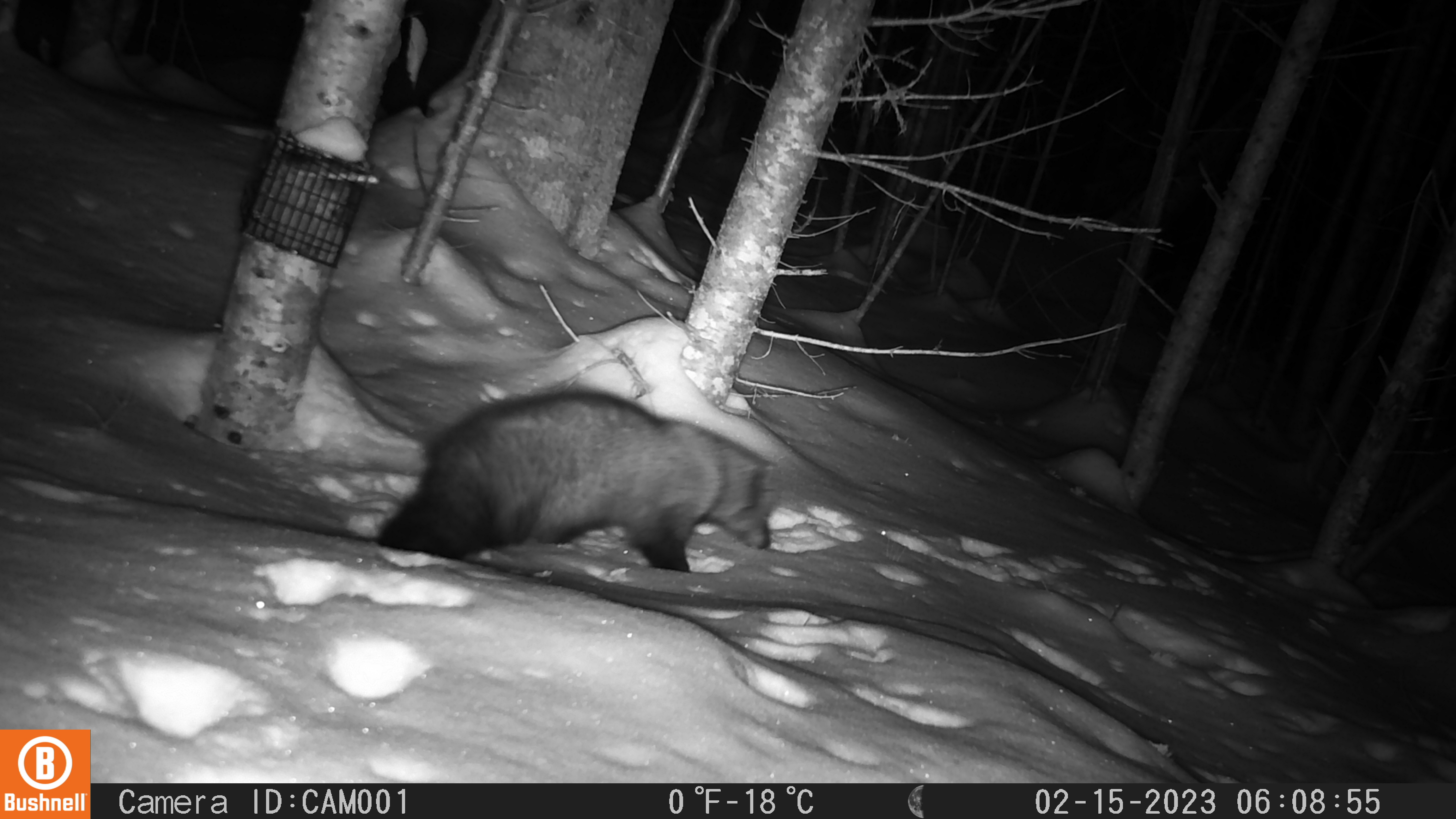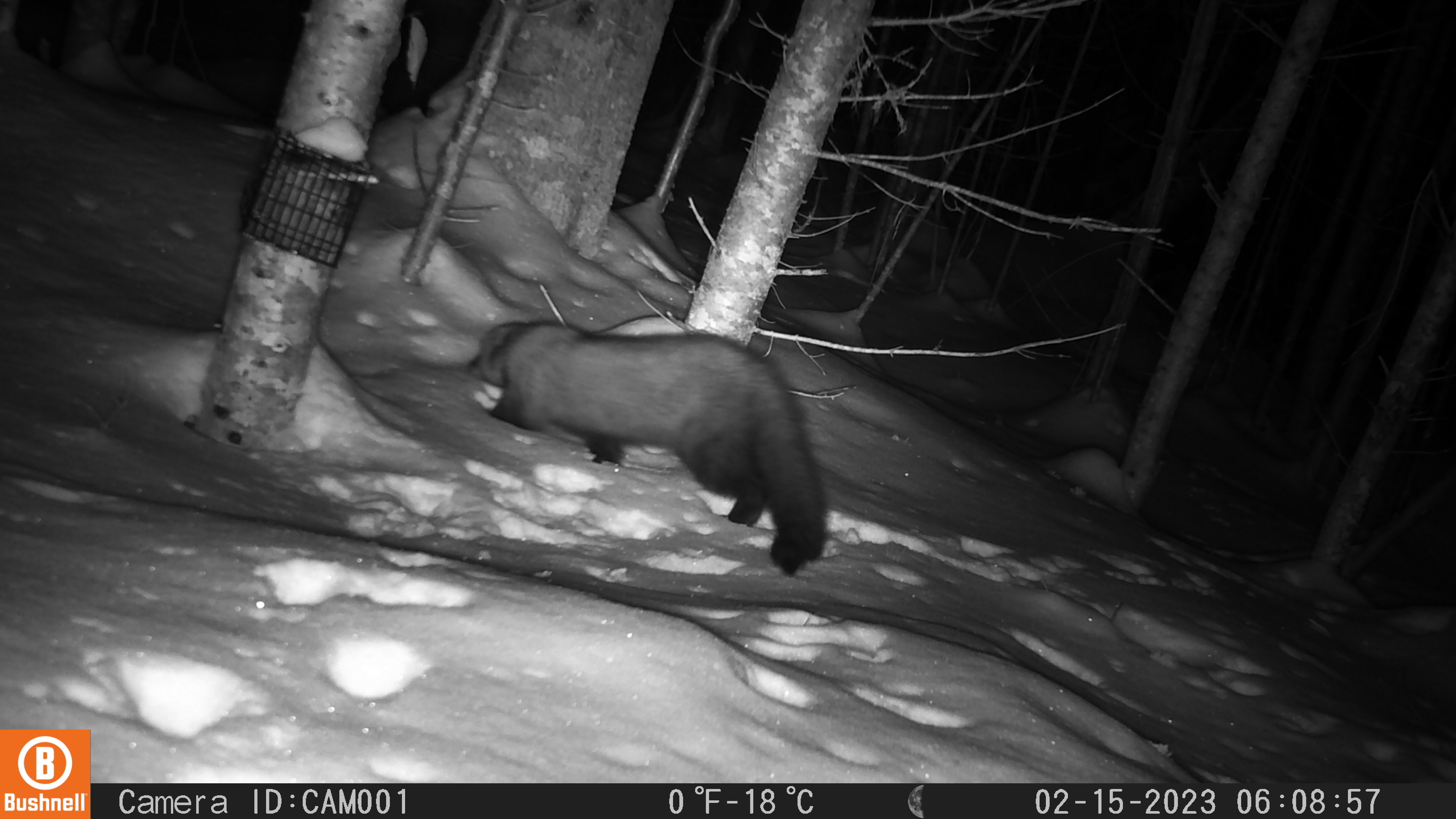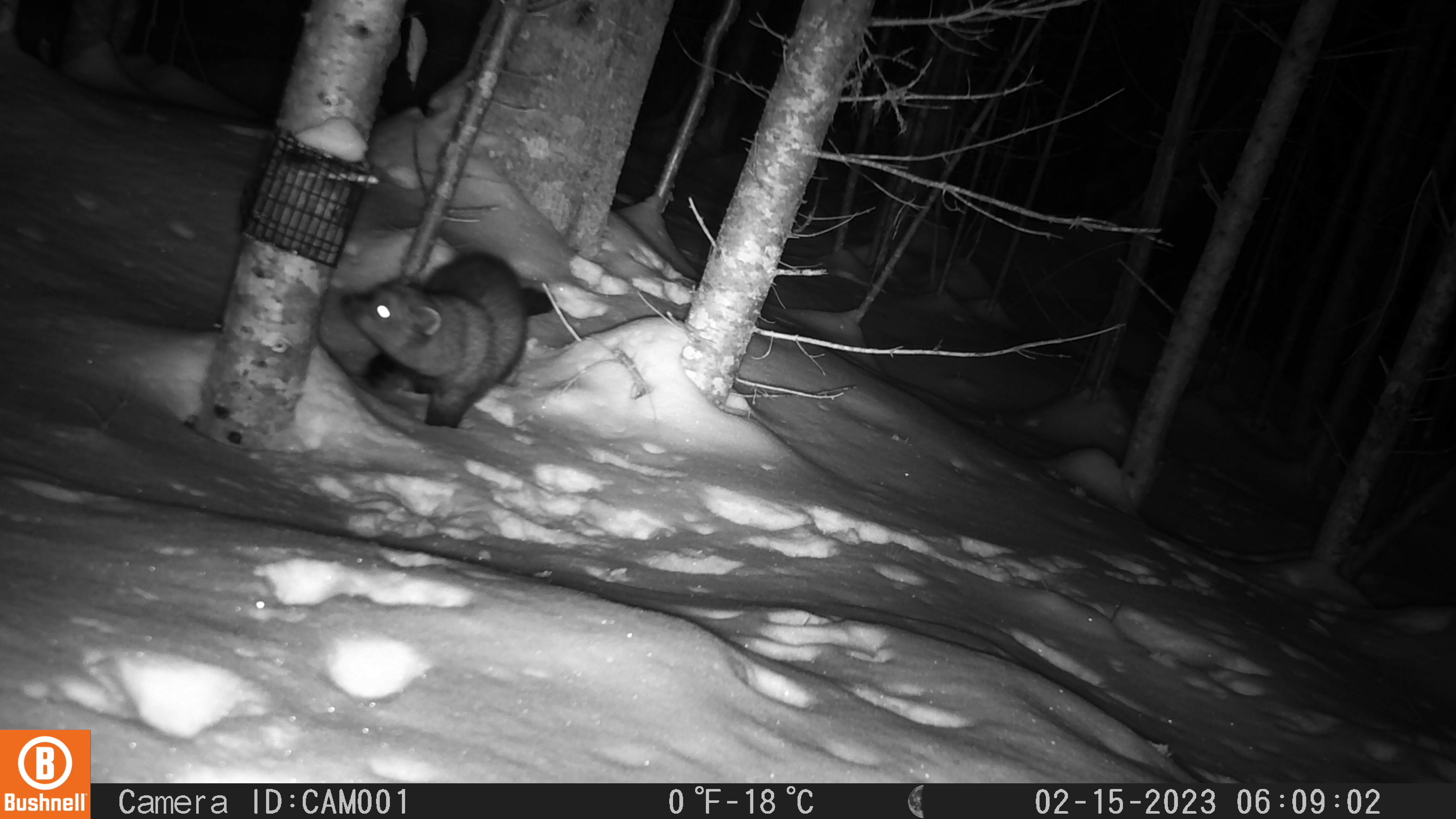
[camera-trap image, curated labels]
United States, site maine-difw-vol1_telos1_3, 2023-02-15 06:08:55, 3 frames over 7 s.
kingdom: Animalia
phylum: Chordata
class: Mammalia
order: Carnivora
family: Mustelidae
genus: Pekania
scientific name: Pekania pennanti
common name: fisher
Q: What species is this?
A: Fisher (Pekania pennanti).